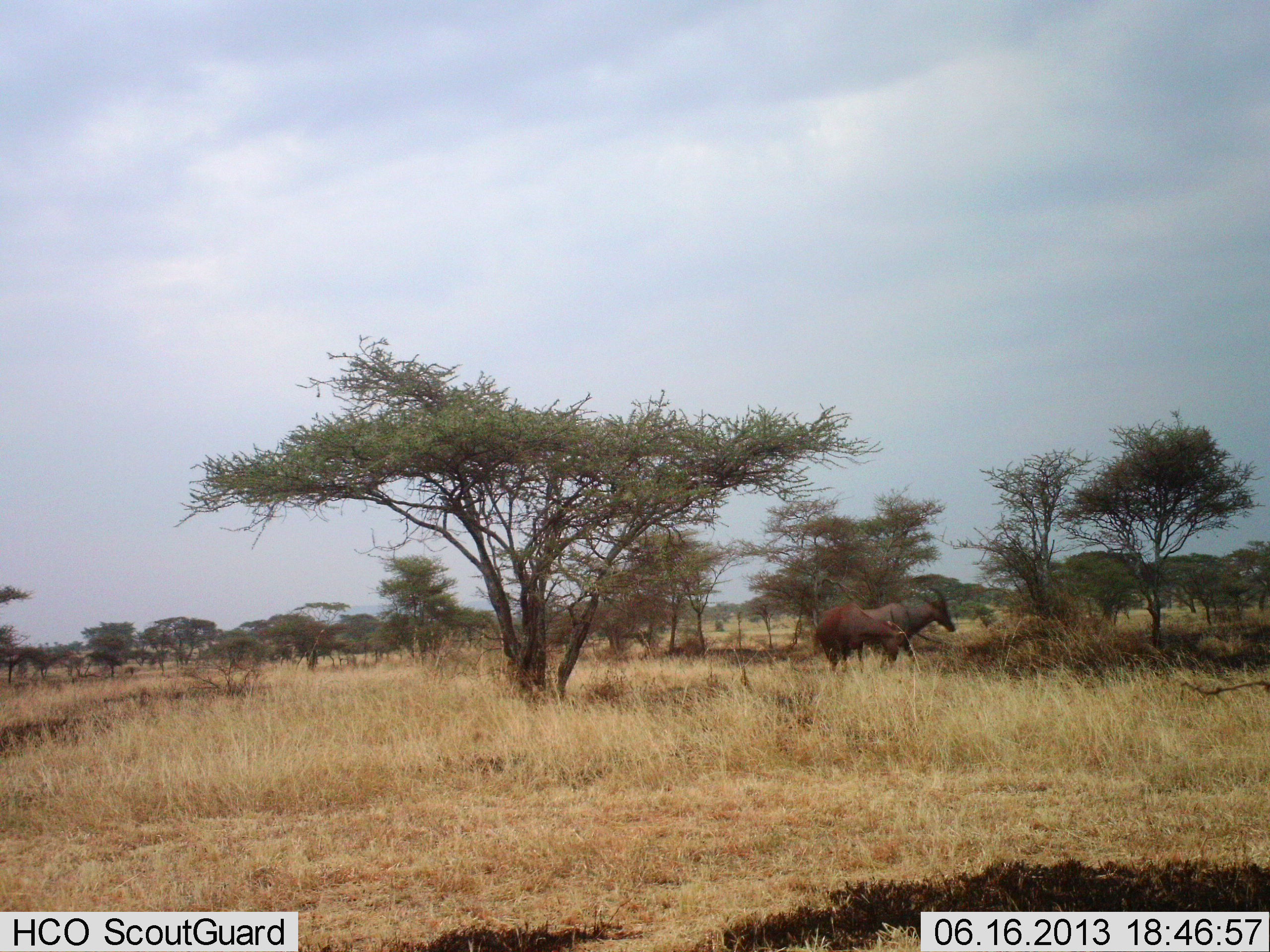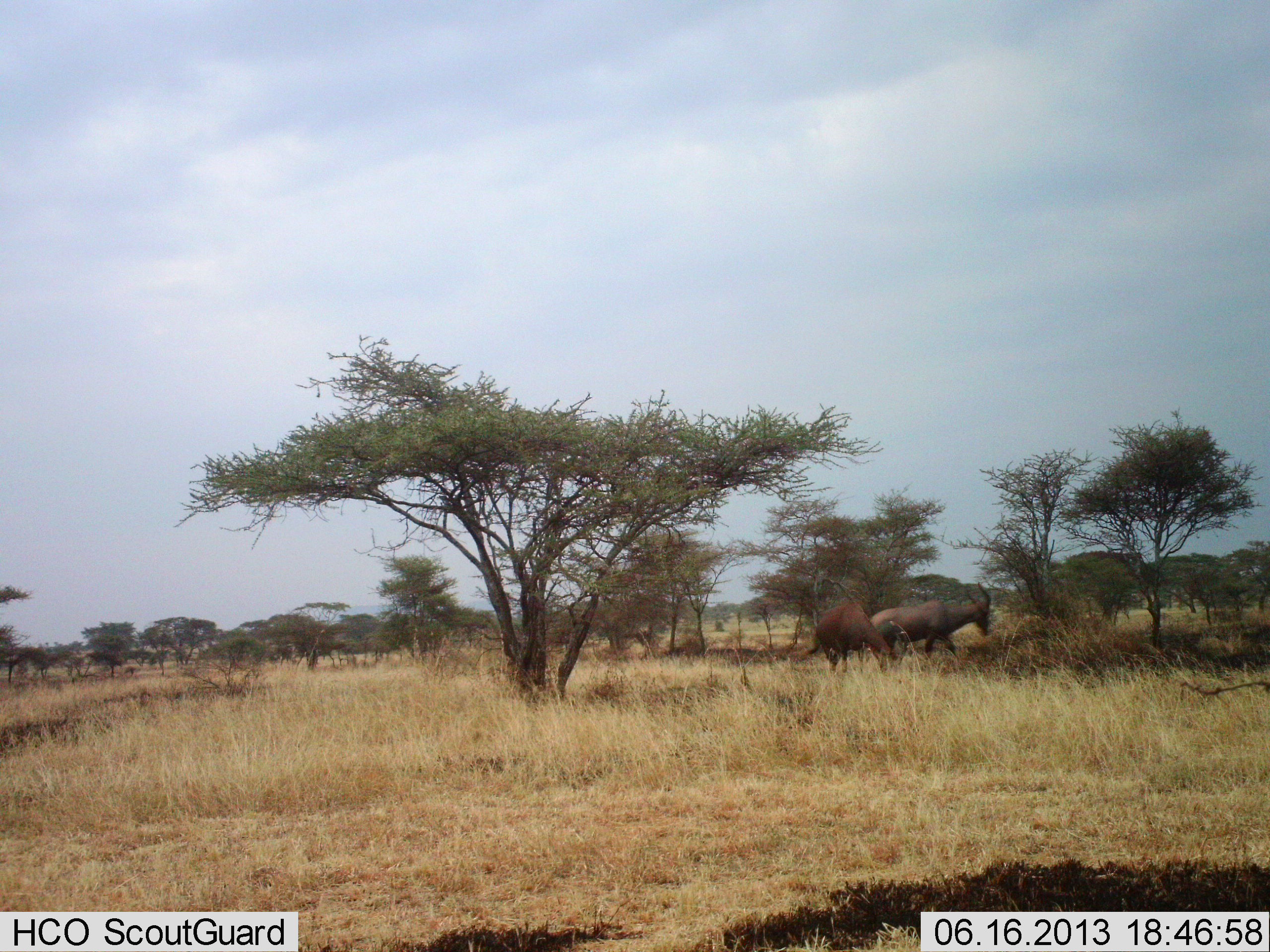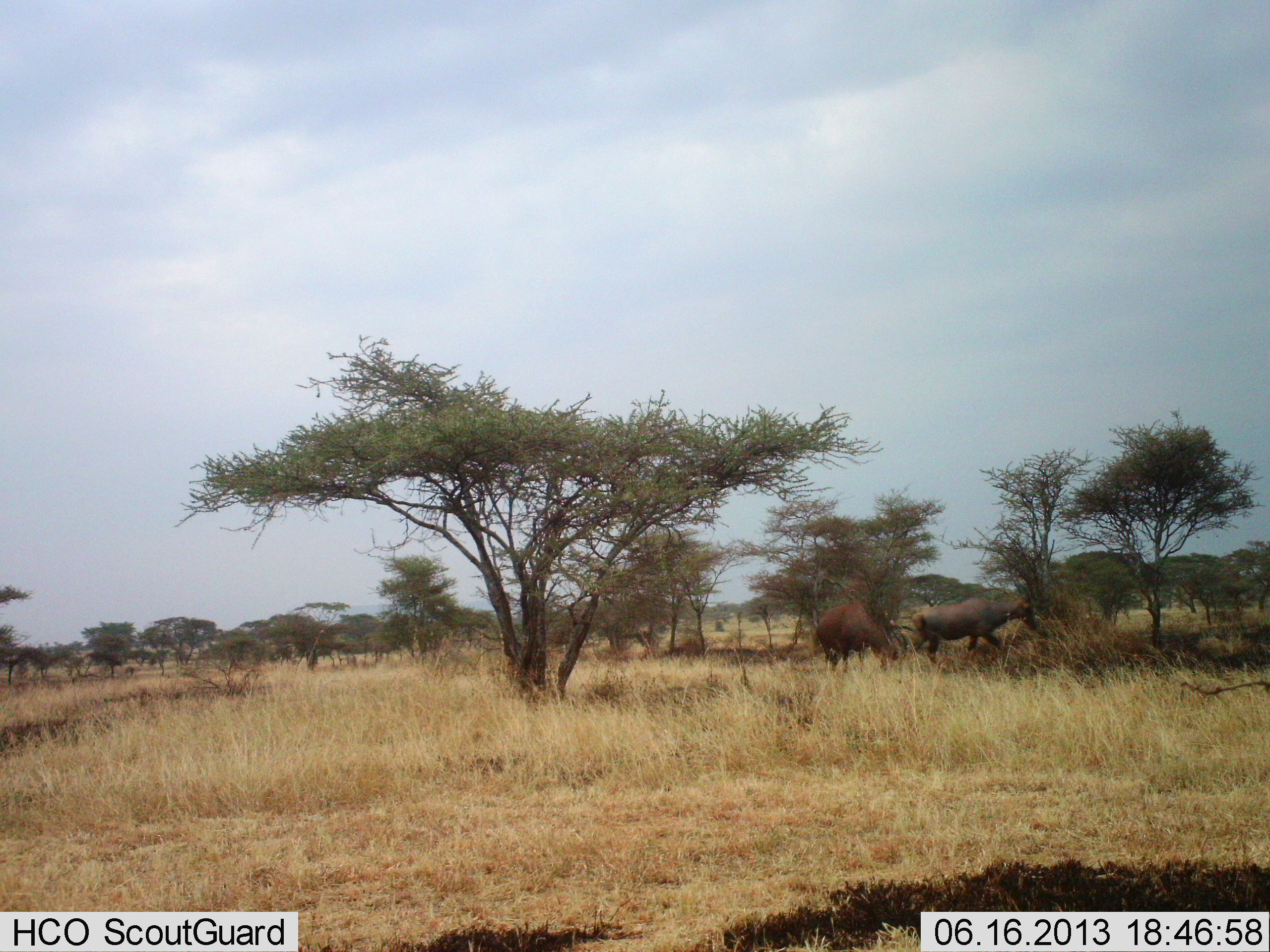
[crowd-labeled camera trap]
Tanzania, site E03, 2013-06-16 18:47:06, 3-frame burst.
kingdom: Animalia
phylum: Chordata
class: Mammalia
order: Artiodactyla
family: Bovidae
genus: Damaliscus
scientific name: Damaliscus lunatus jimela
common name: topi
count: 2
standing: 29%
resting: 0%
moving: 86%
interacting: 0%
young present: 0%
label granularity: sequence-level